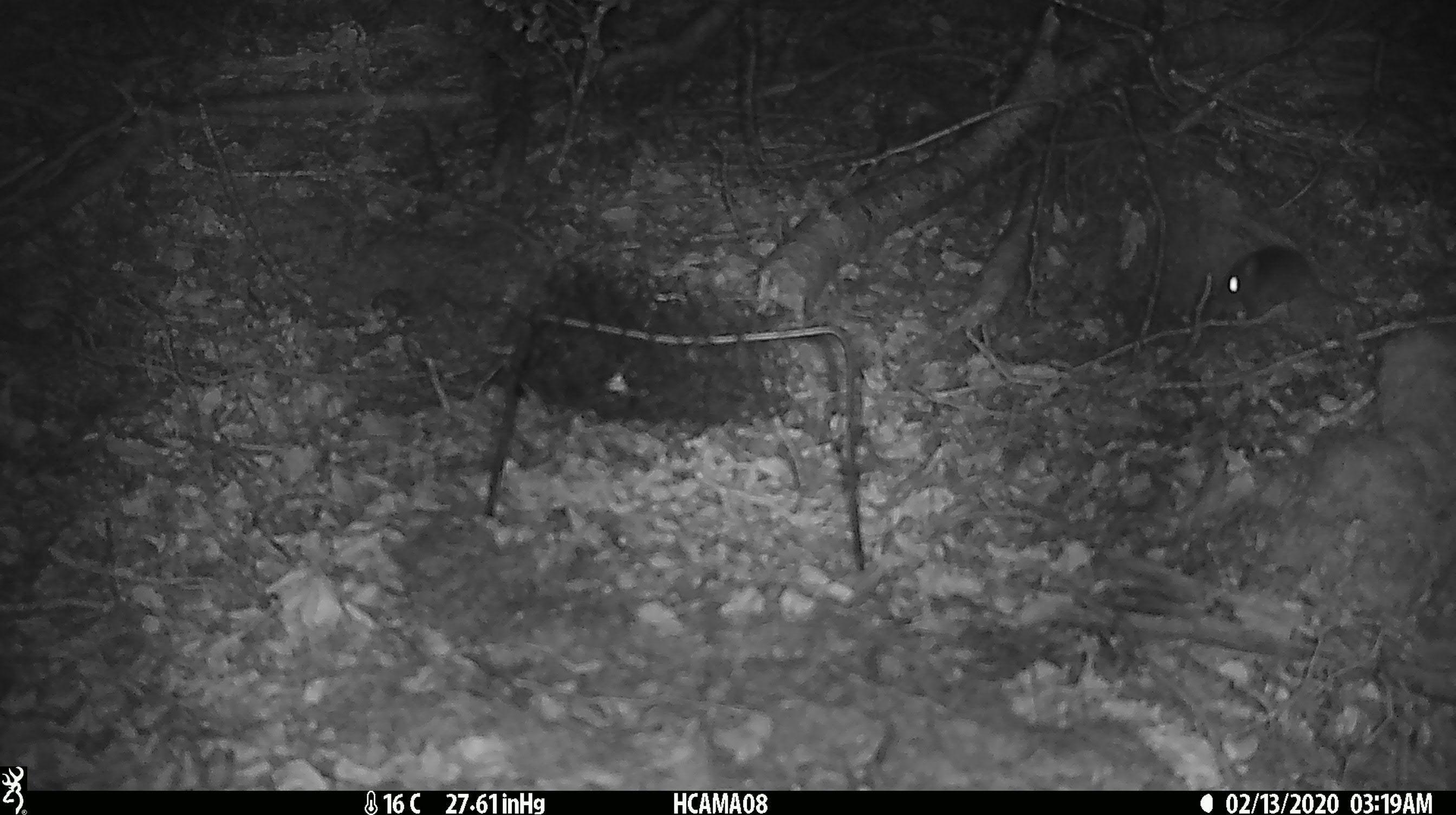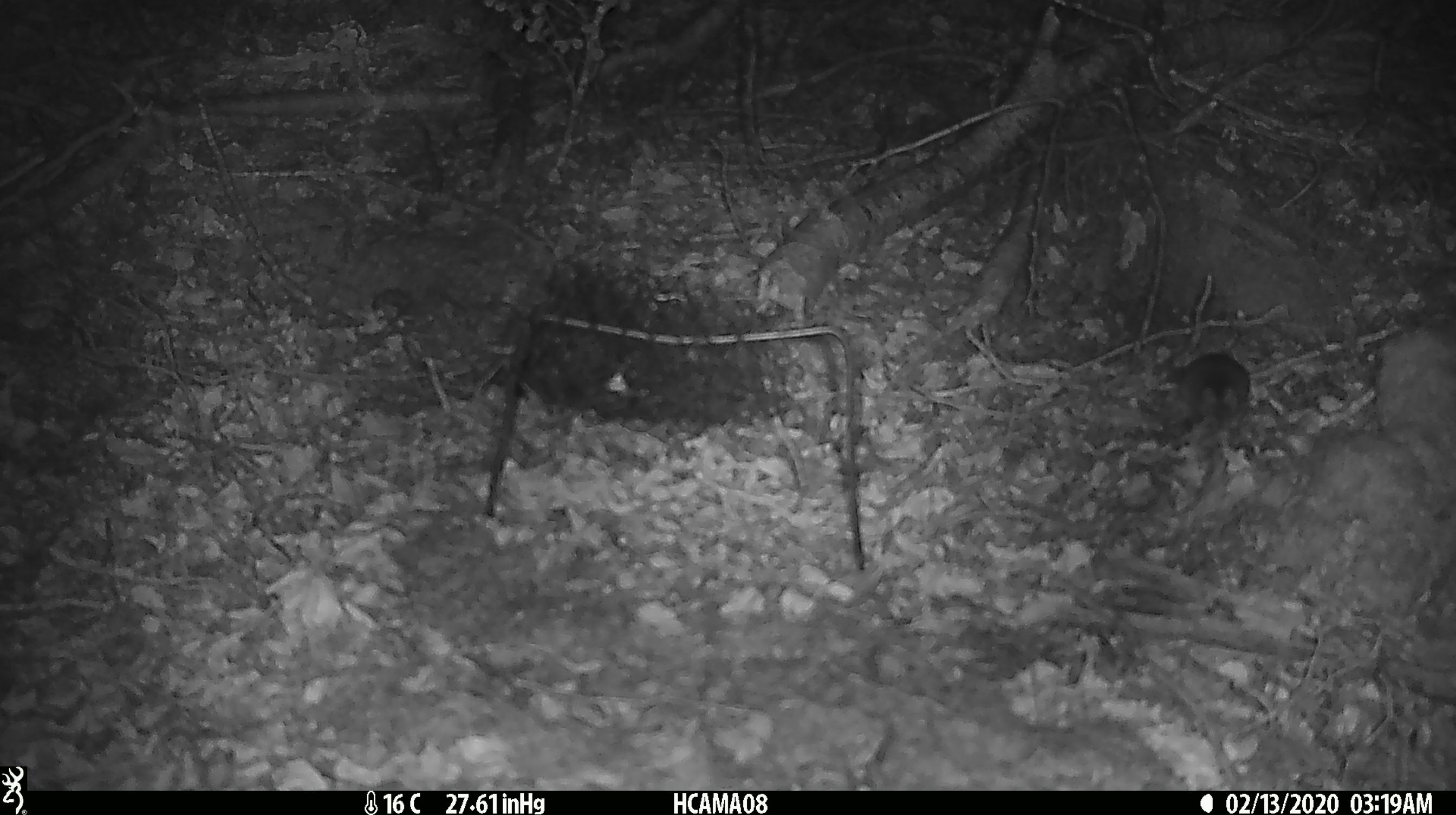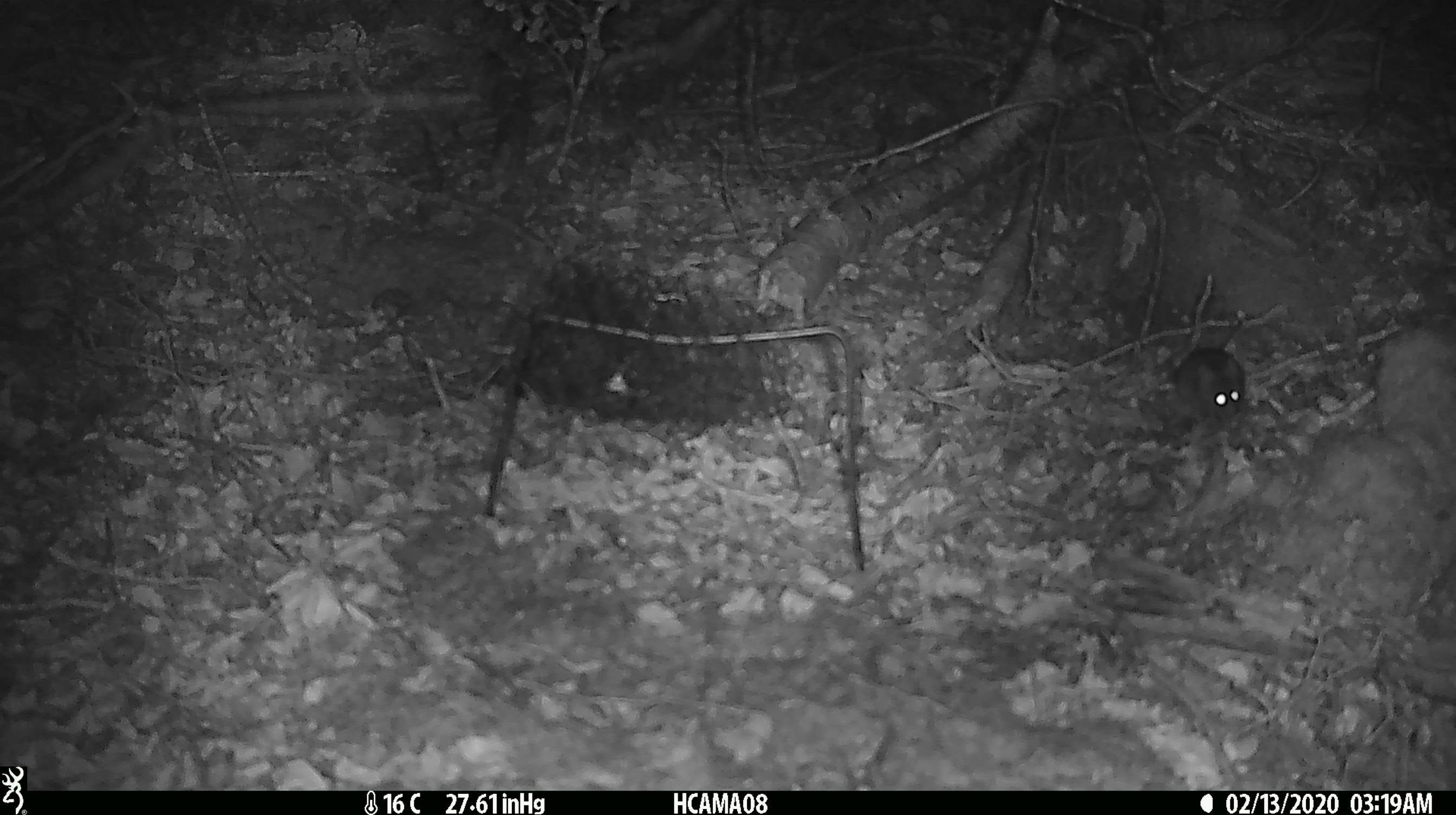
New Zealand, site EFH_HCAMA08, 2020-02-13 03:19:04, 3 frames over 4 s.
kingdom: Animalia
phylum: Chordata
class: Mammalia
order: Rodentia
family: Muridae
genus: Mus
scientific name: Mus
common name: mouse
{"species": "mouse (Mus)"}